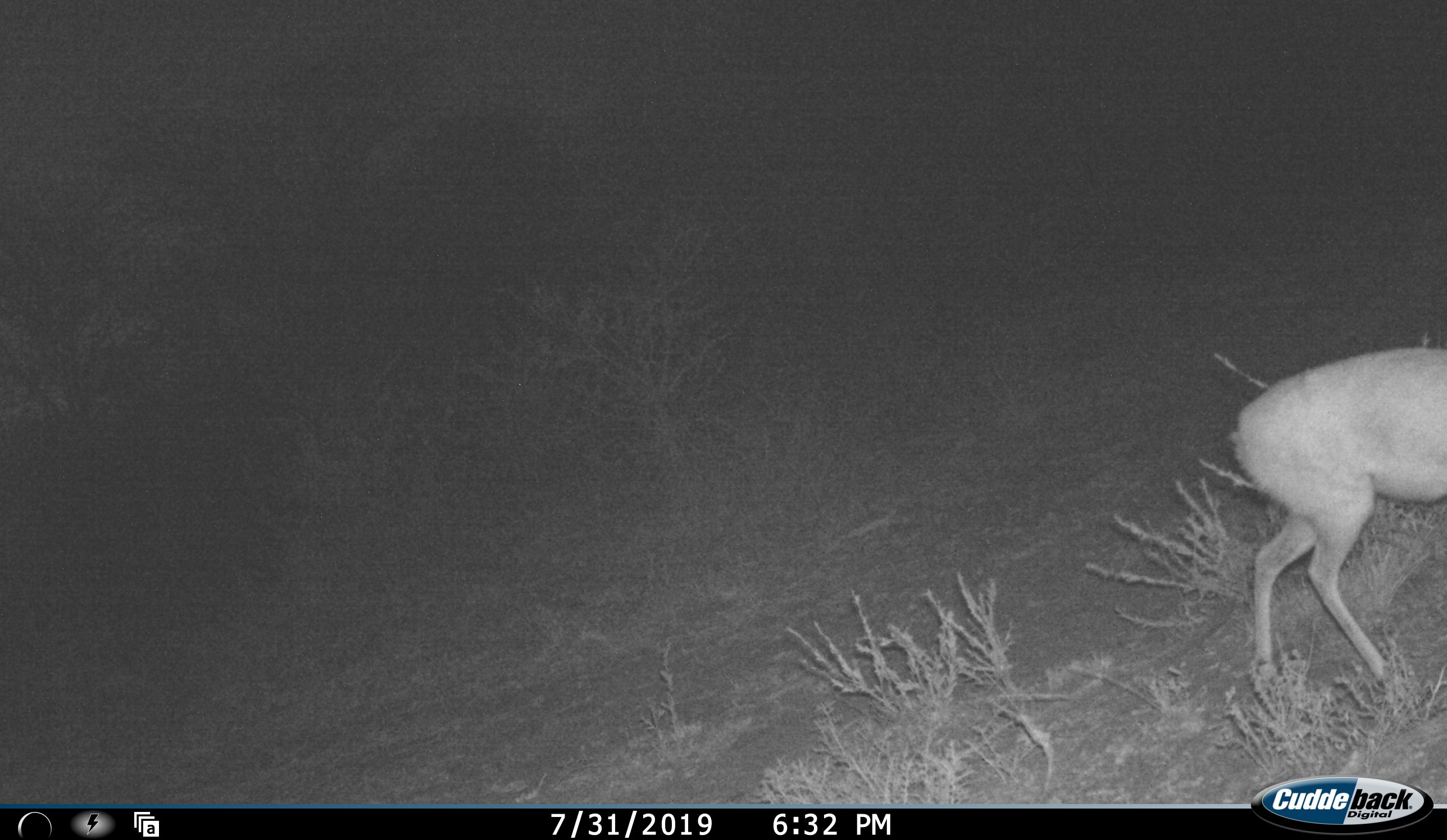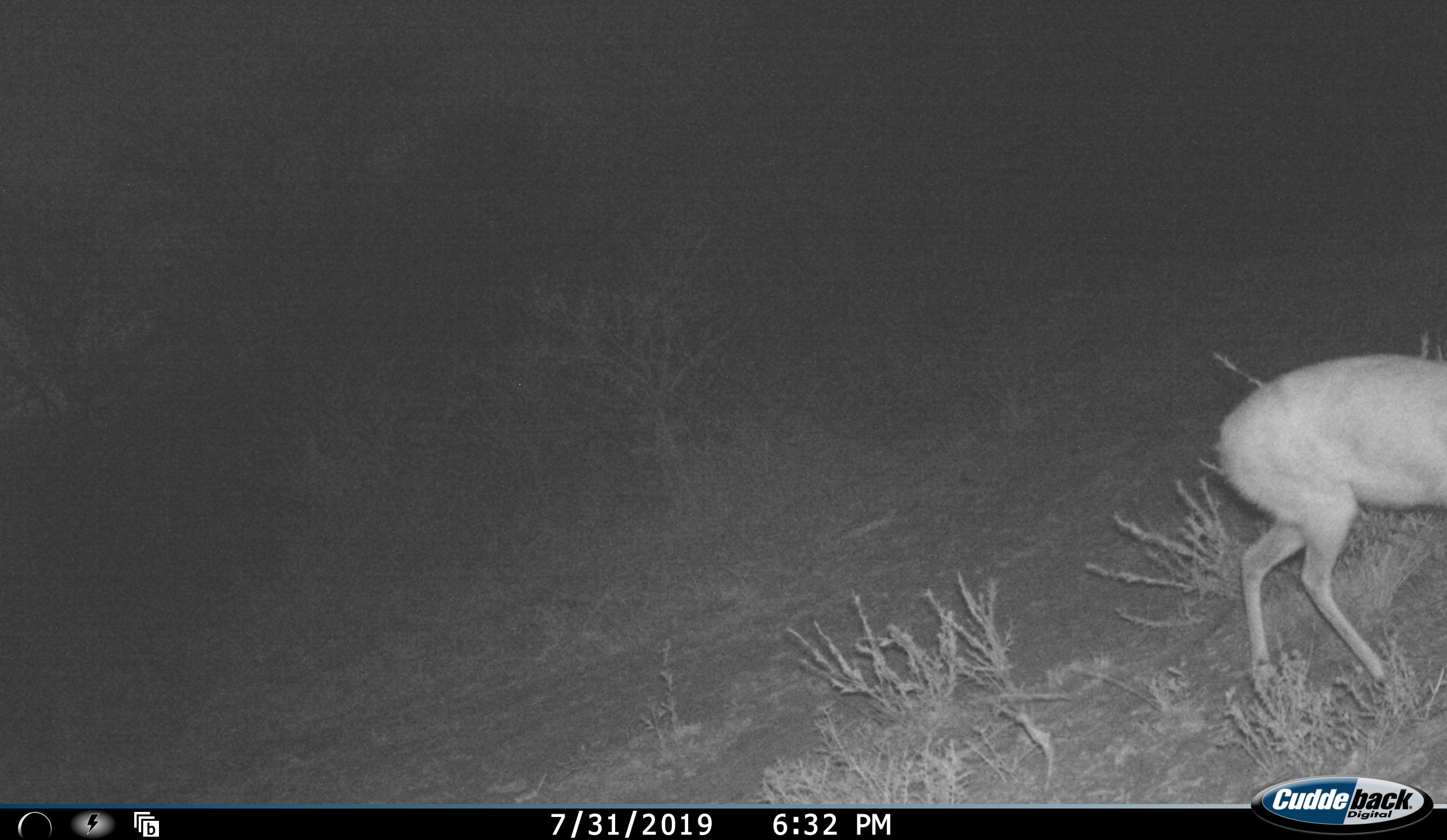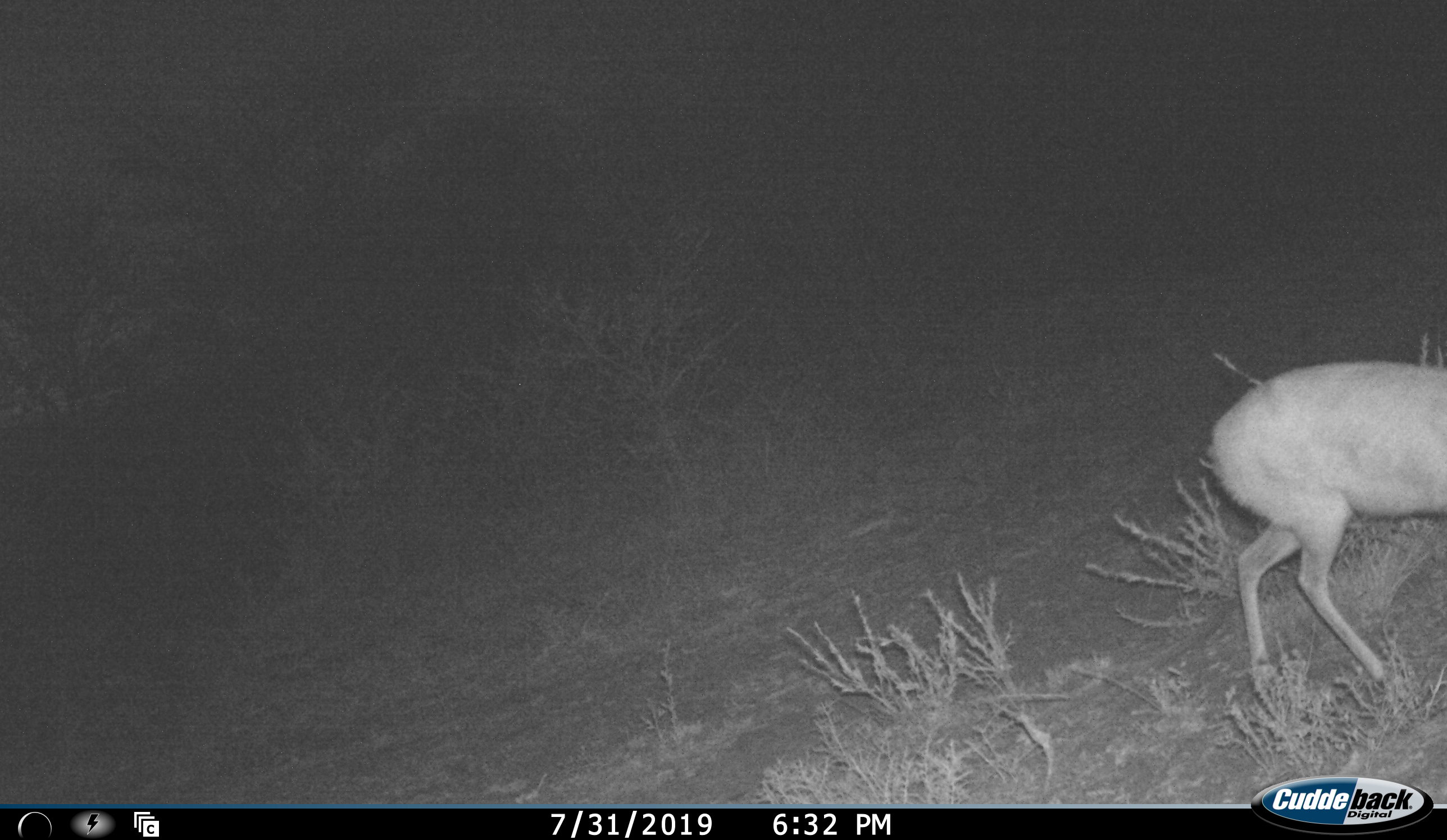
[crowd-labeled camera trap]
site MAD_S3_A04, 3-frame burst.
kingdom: Animalia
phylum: Chordata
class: Mammalia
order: Artiodactyla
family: Bovidae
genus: Aepyceros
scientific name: Aepyceros melampus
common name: impala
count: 1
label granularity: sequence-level